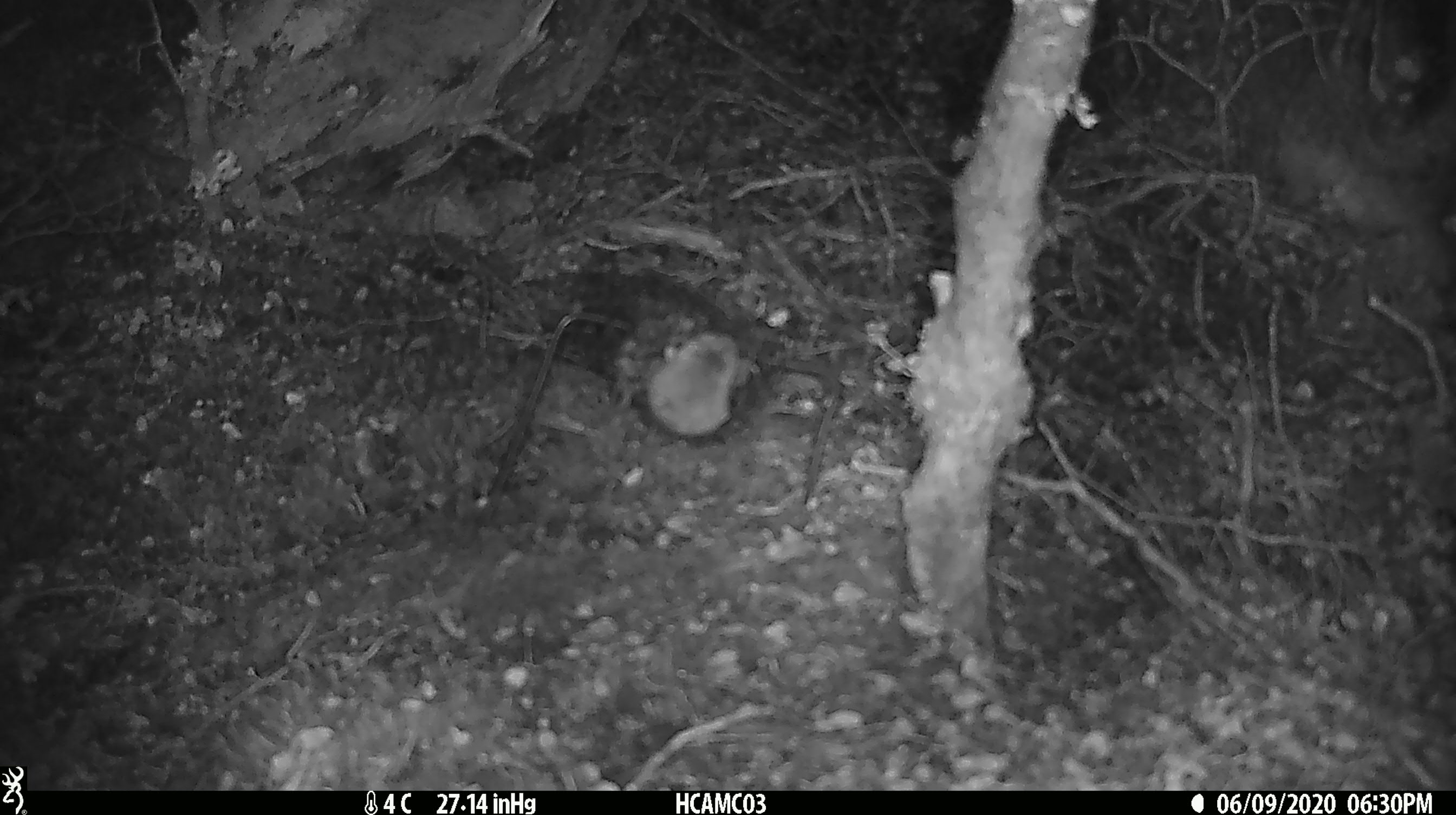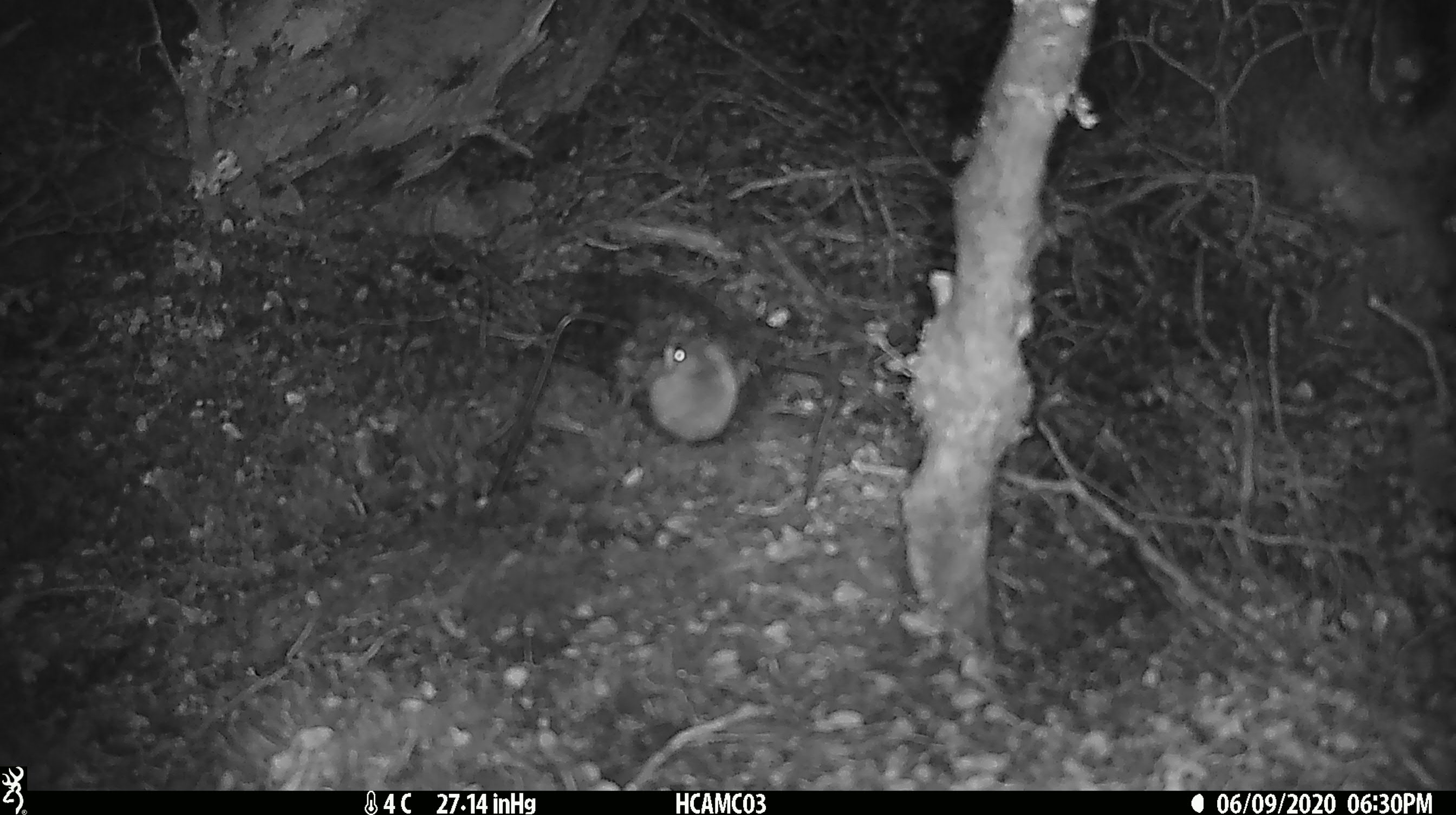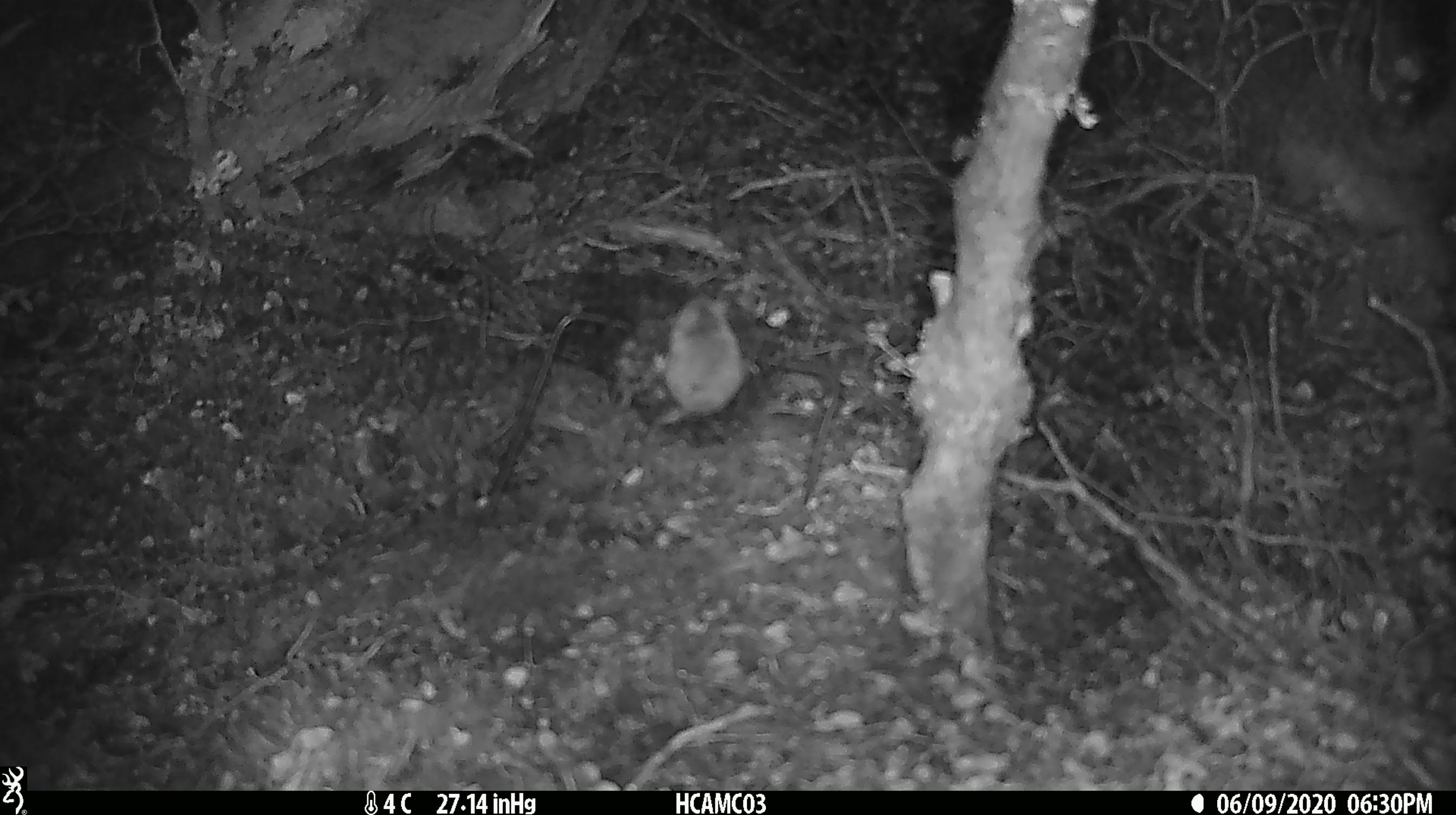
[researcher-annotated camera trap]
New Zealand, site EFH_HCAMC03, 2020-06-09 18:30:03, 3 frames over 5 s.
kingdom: Animalia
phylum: Chordata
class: Mammalia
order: Rodentia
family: Muridae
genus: Mus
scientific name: Mus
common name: mouse